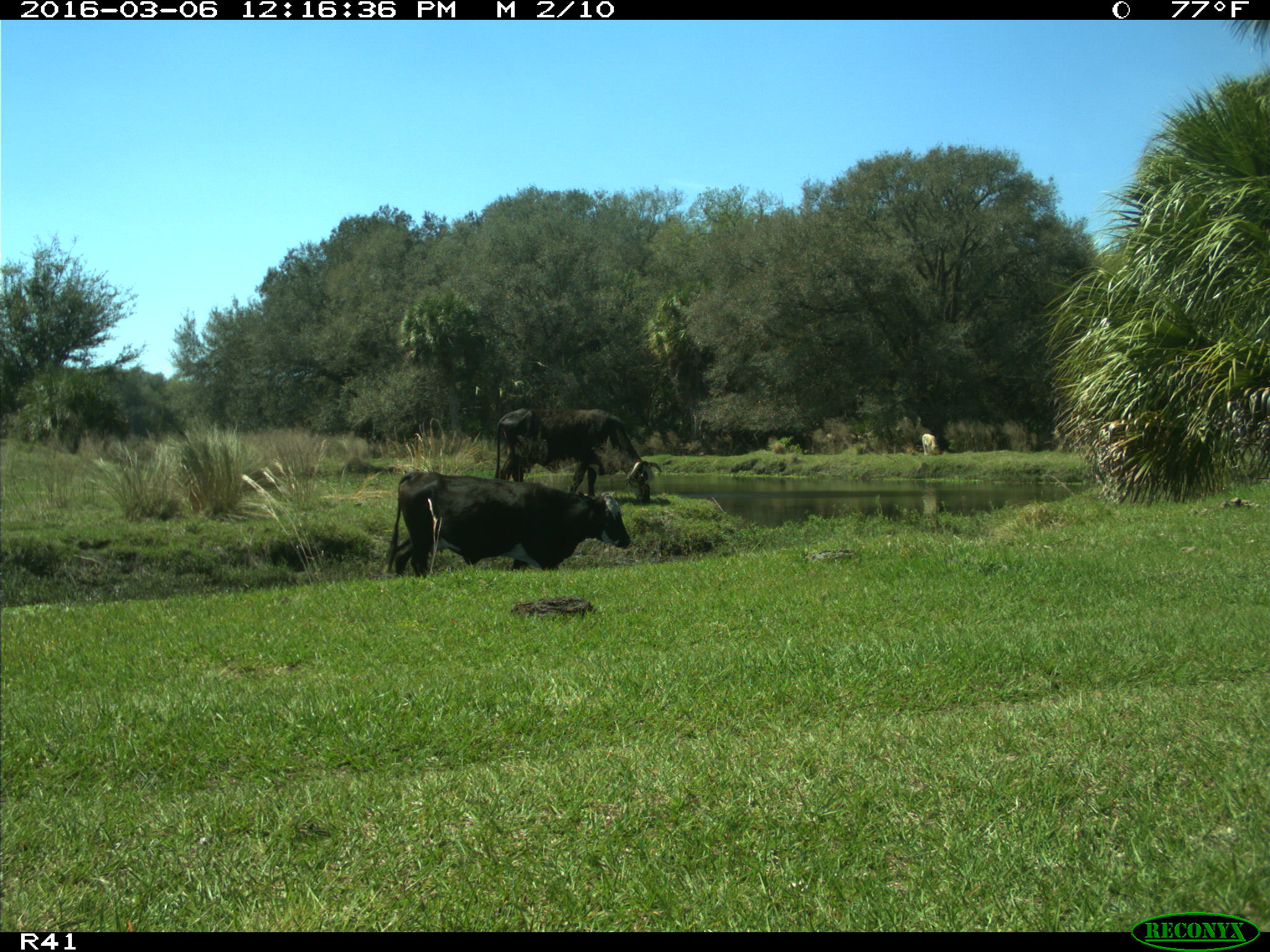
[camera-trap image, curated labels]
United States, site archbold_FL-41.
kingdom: Animalia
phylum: Chordata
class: Mammalia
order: Artiodactyla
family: Bovidae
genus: Bos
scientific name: Bos taurus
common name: domestic cow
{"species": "Bos taurus (domestic cow)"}